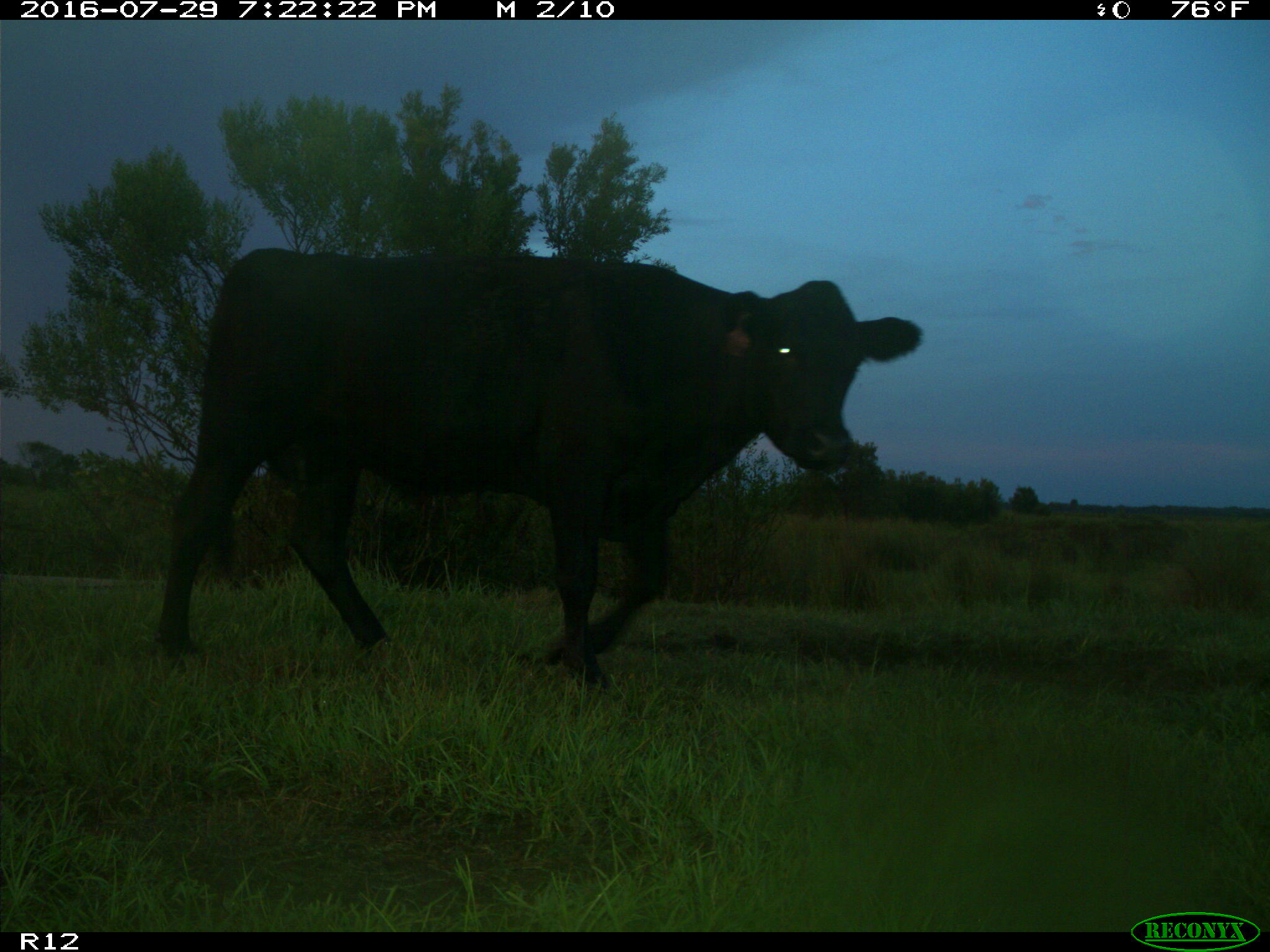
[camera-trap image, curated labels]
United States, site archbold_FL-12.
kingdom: Animalia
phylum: Chordata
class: Mammalia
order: Artiodactyla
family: Bovidae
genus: Bos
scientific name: Bos taurus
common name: domestic cow